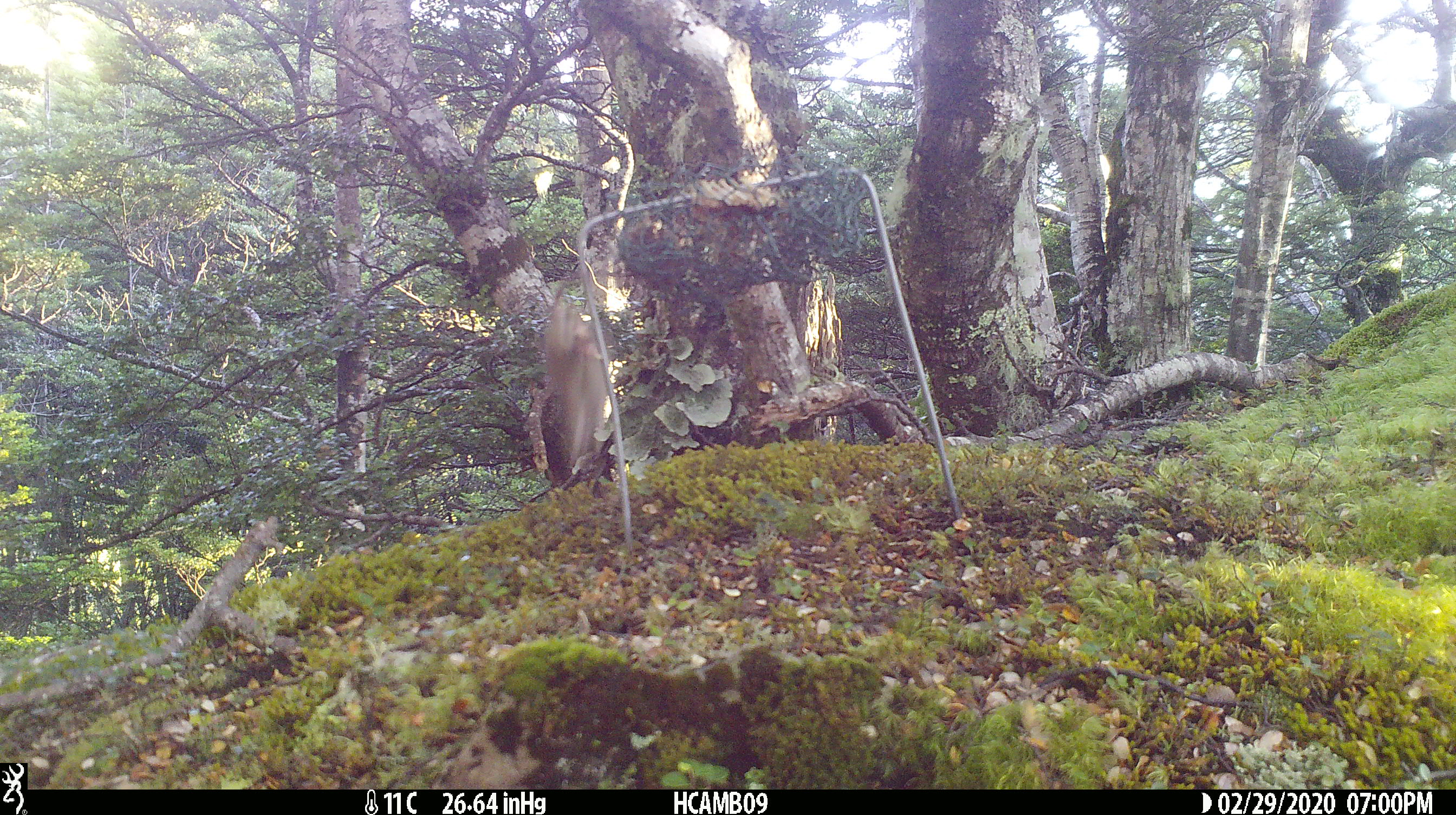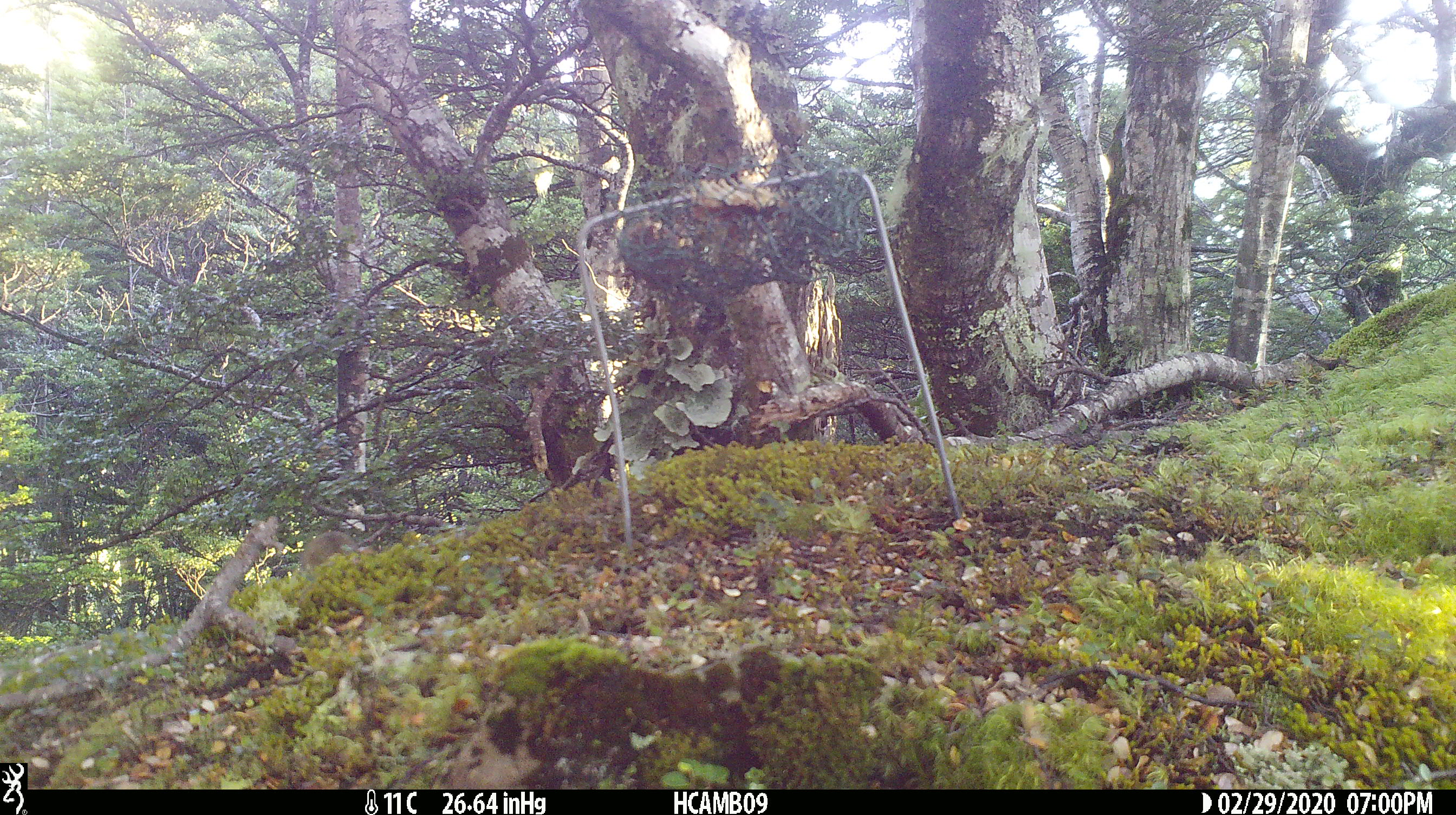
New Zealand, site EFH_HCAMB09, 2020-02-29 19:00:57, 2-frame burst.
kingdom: Animalia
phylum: Chordata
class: Mammalia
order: Rodentia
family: Muridae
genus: Mus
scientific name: Mus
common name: mouse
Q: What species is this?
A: Mouse (Mus).